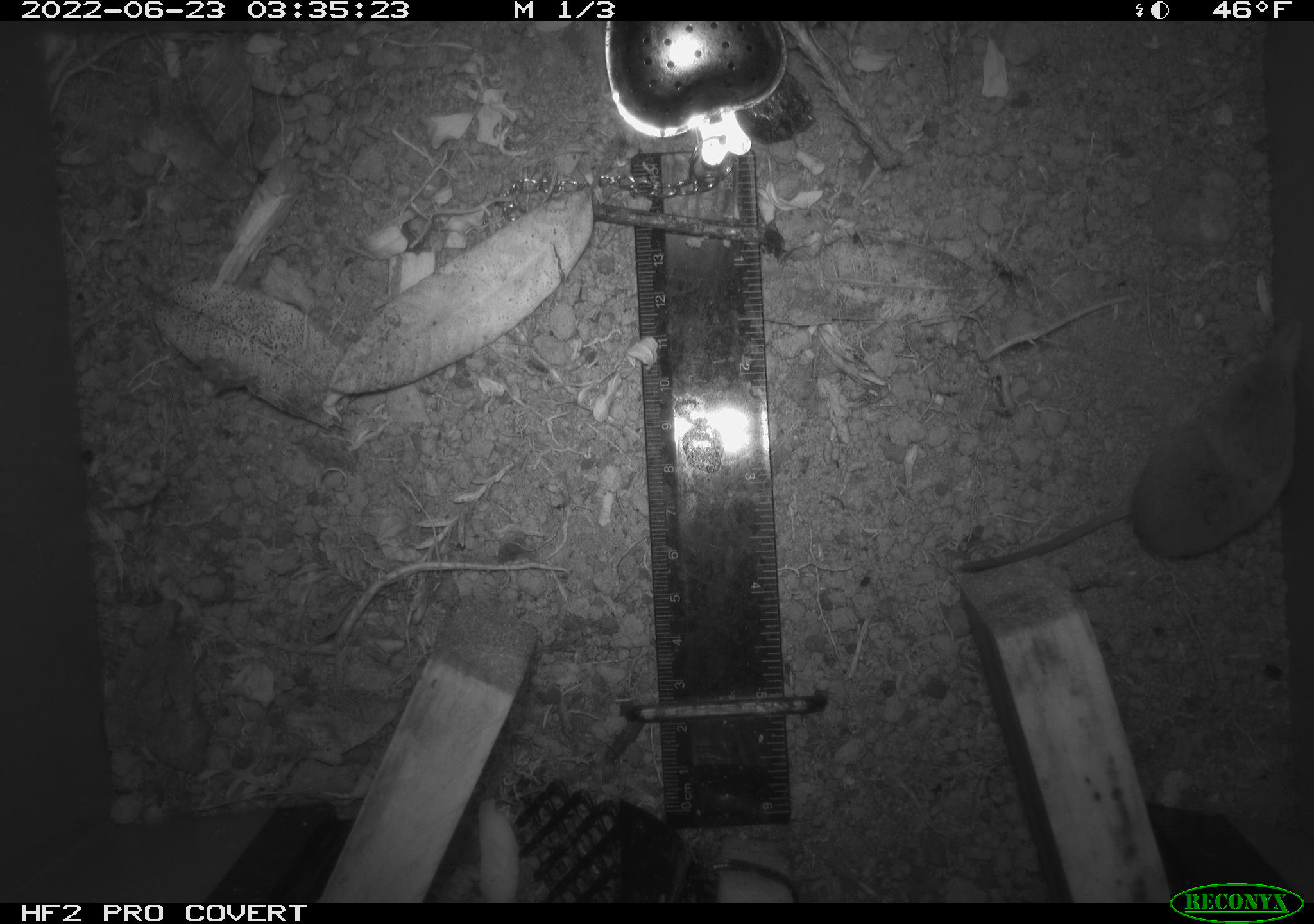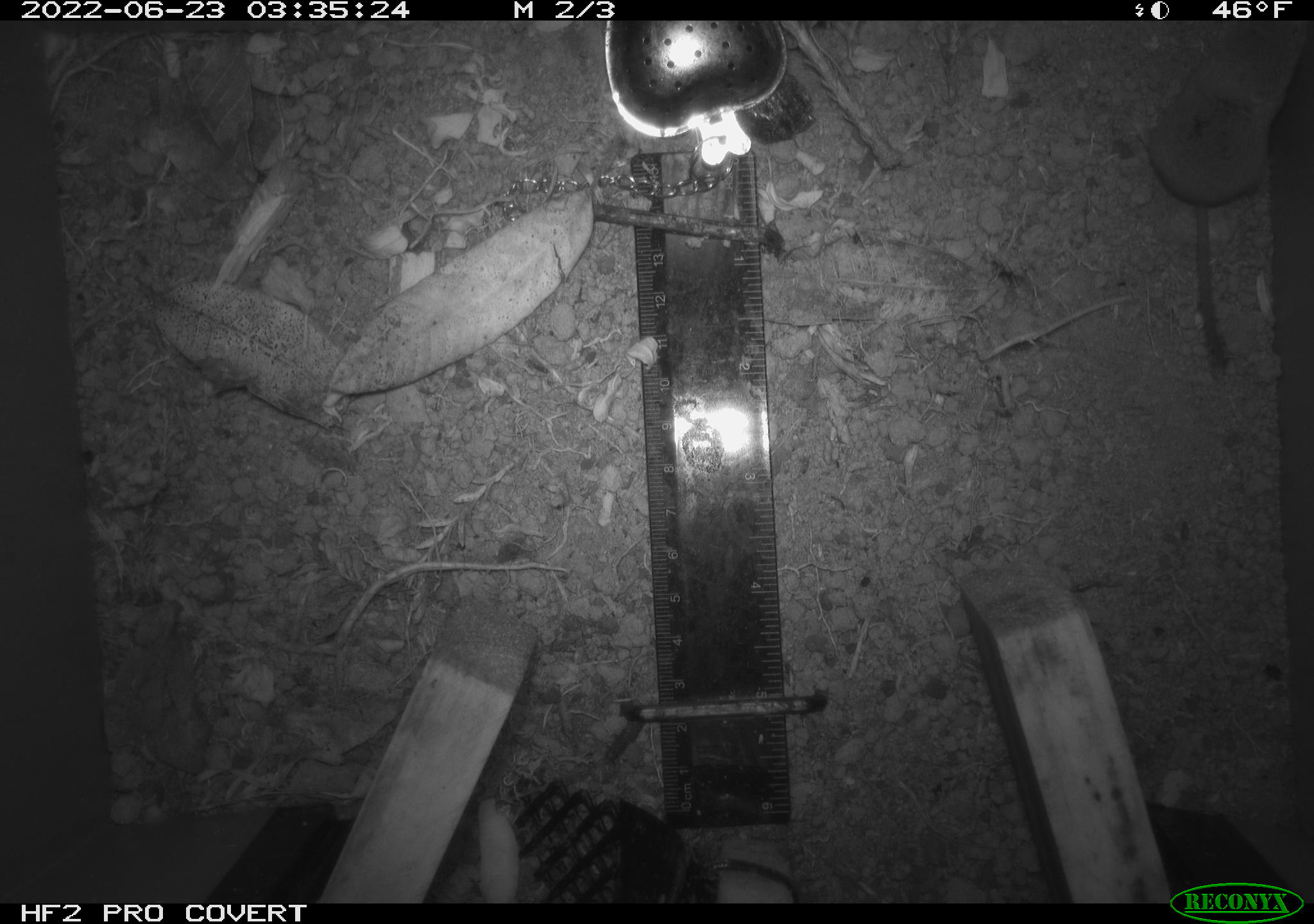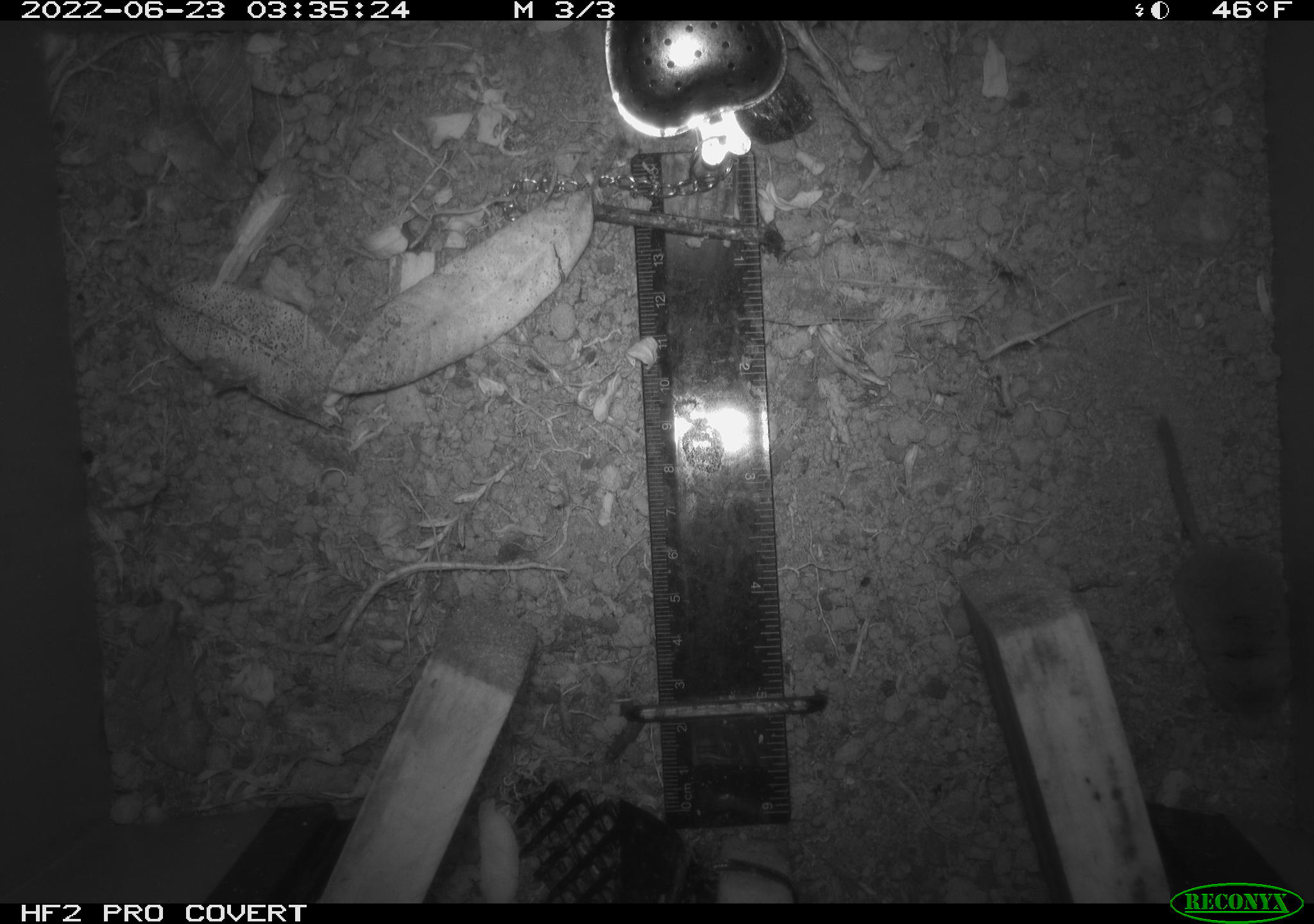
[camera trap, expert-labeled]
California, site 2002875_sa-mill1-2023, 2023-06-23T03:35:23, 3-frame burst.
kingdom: Animalia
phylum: Chordata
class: Mammalia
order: Eulipotyphla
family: Soricidae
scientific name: Soricidae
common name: shrews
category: soricidae family